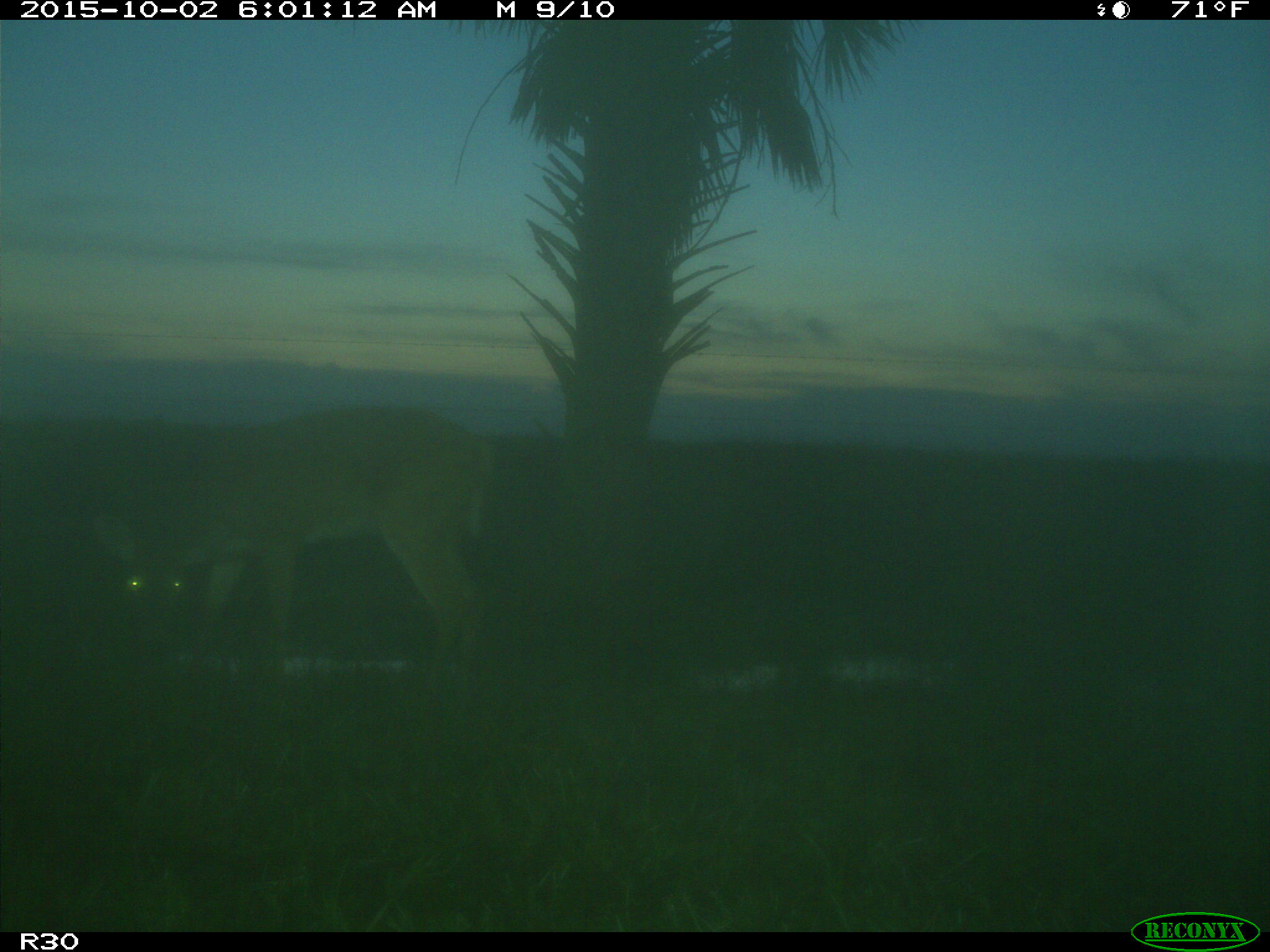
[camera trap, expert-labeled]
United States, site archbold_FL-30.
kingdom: Animalia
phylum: Chordata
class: Mammalia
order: Artiodactyla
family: Cervidae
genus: Odocoileus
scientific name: Odocoileus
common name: deer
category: unidentified deer